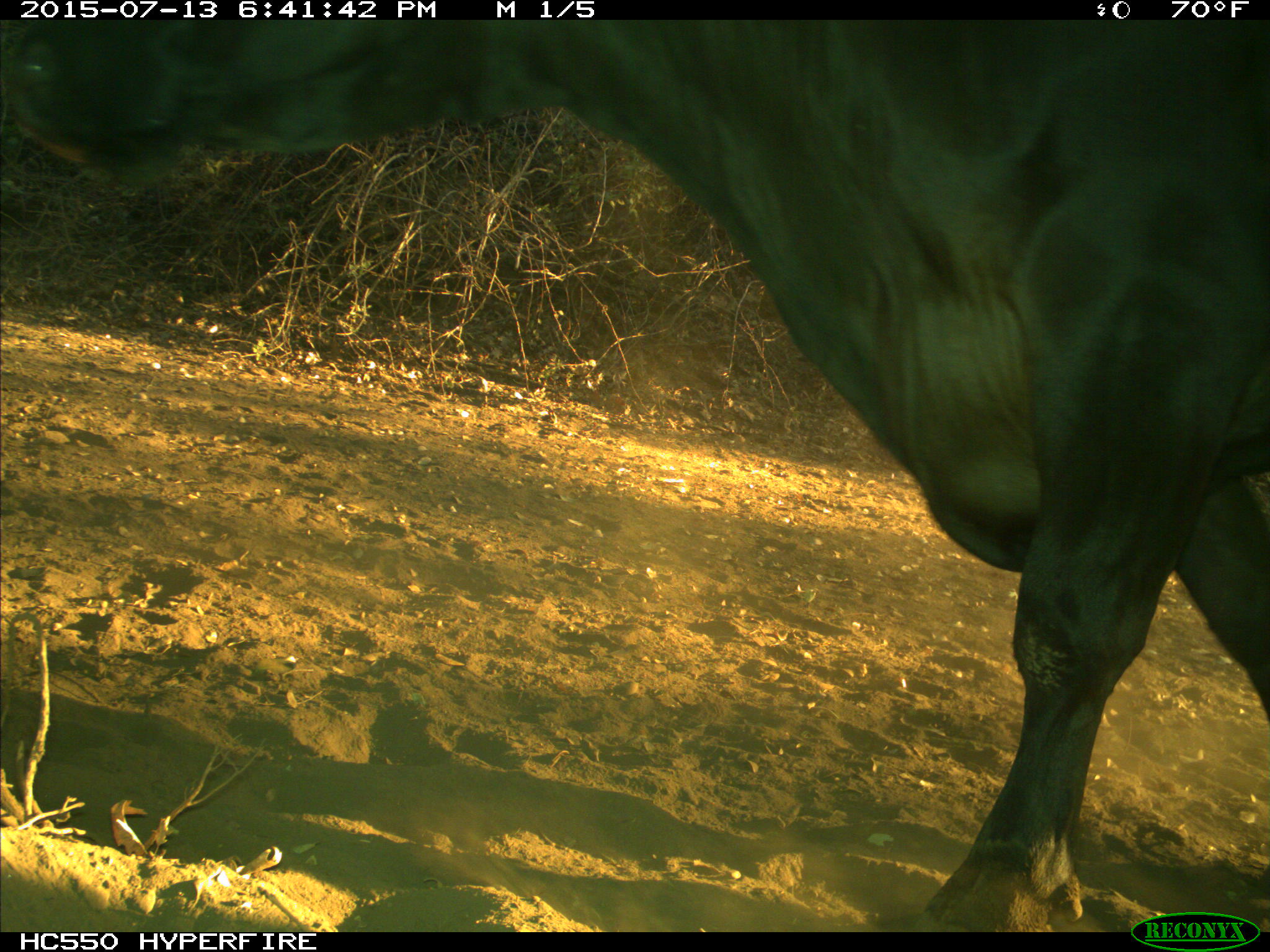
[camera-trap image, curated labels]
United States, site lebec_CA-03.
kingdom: Animalia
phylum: Chordata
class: Mammalia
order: Artiodactyla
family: Bovidae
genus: Bos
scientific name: Bos taurus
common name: domestic cow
Bos taurus (domestic cow).